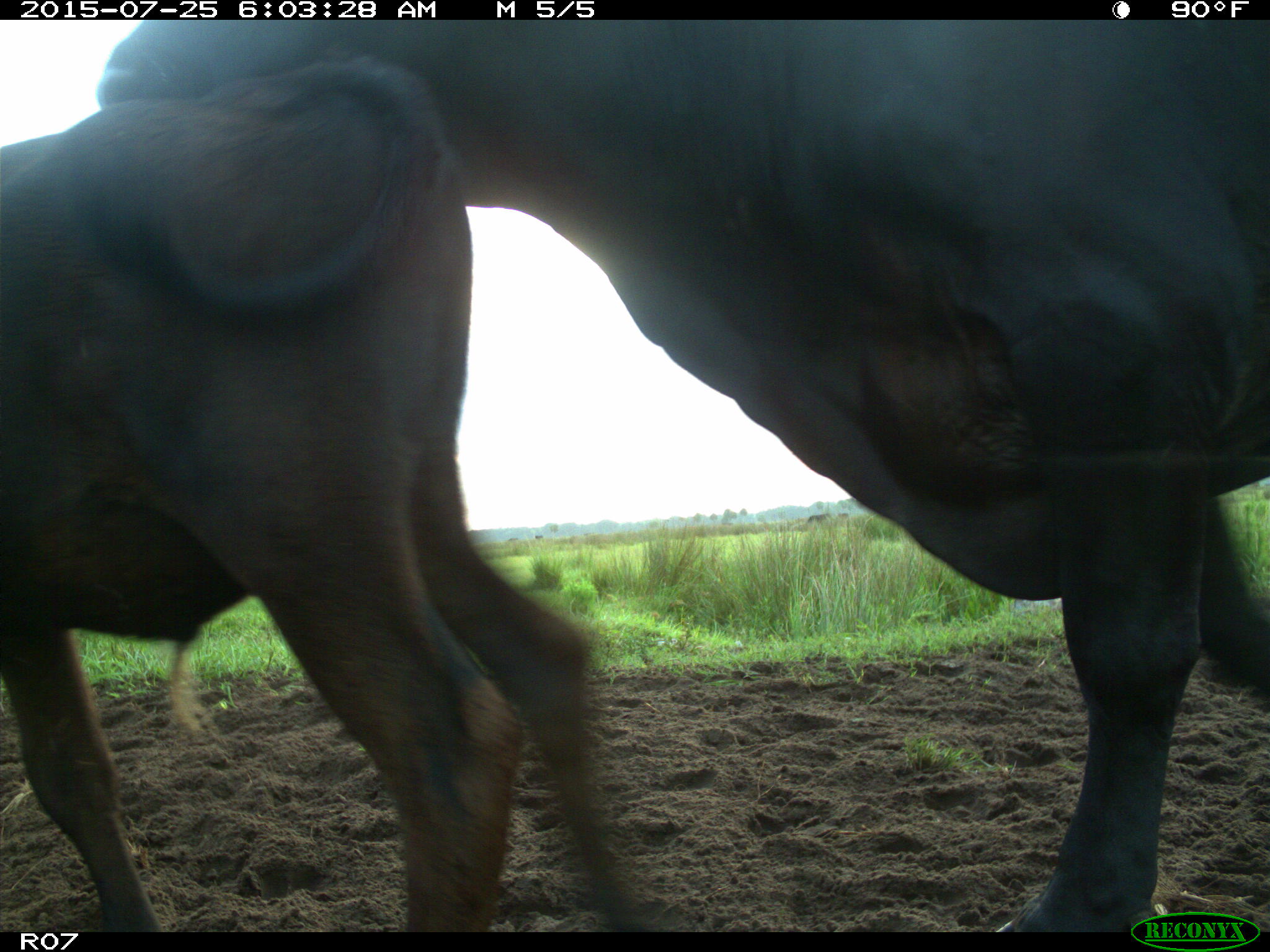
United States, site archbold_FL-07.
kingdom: Animalia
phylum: Chordata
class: Mammalia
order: Artiodactyla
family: Bovidae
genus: Bos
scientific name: Bos taurus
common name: domestic cow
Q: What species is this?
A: Bos taurus (domestic cow).